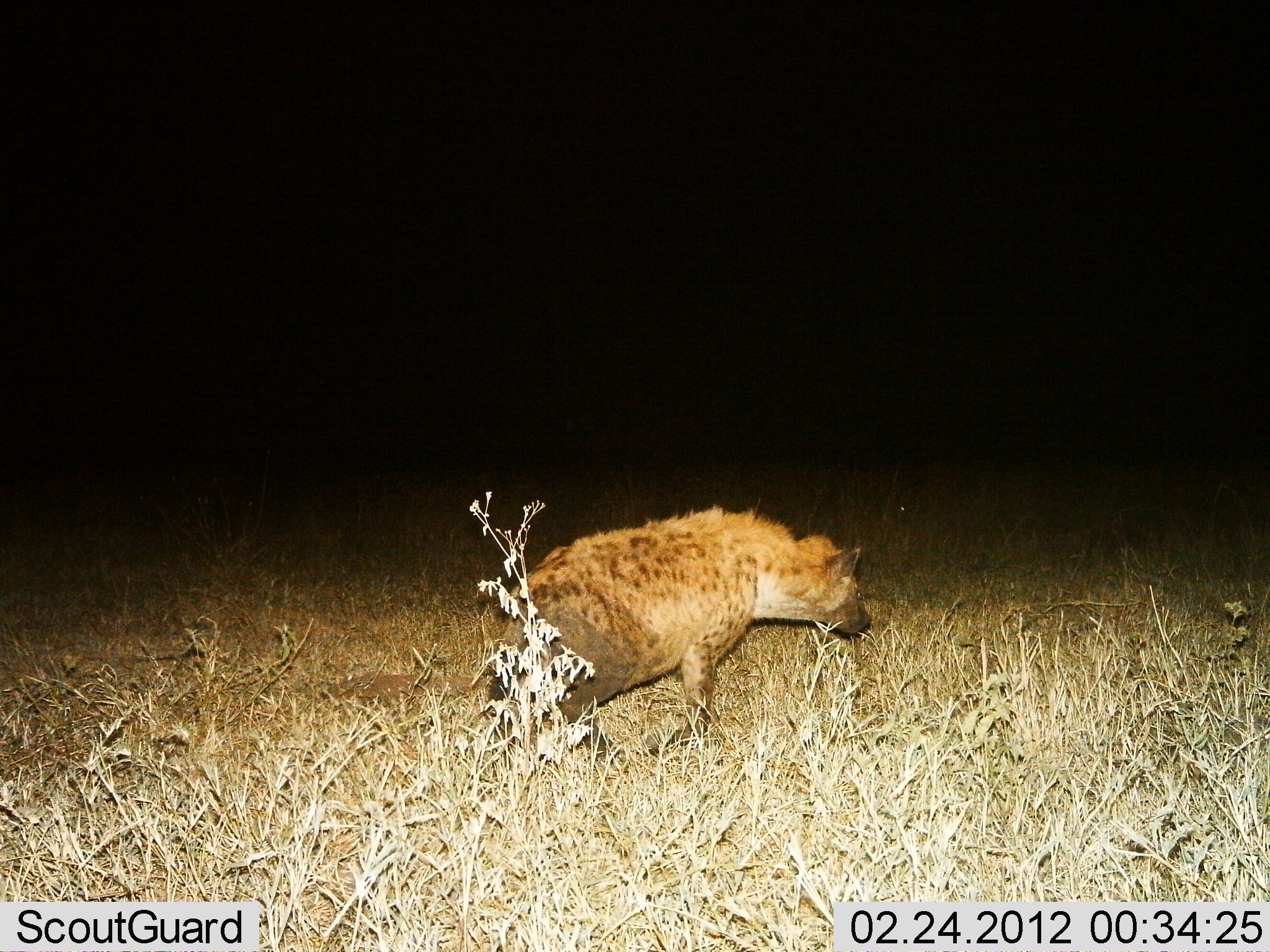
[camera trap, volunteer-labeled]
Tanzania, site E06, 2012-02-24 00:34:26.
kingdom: Animalia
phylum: Chordata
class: Mammalia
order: Carnivora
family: Hyaenidae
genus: Crocuta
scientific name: Crocuta crocuta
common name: spotted hyena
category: hyenaspotted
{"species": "hyenaspotted (spotted hyena) (Crocuta crocuta)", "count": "1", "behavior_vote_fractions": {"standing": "33%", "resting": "4%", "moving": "63%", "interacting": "4%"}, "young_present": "0%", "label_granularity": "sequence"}